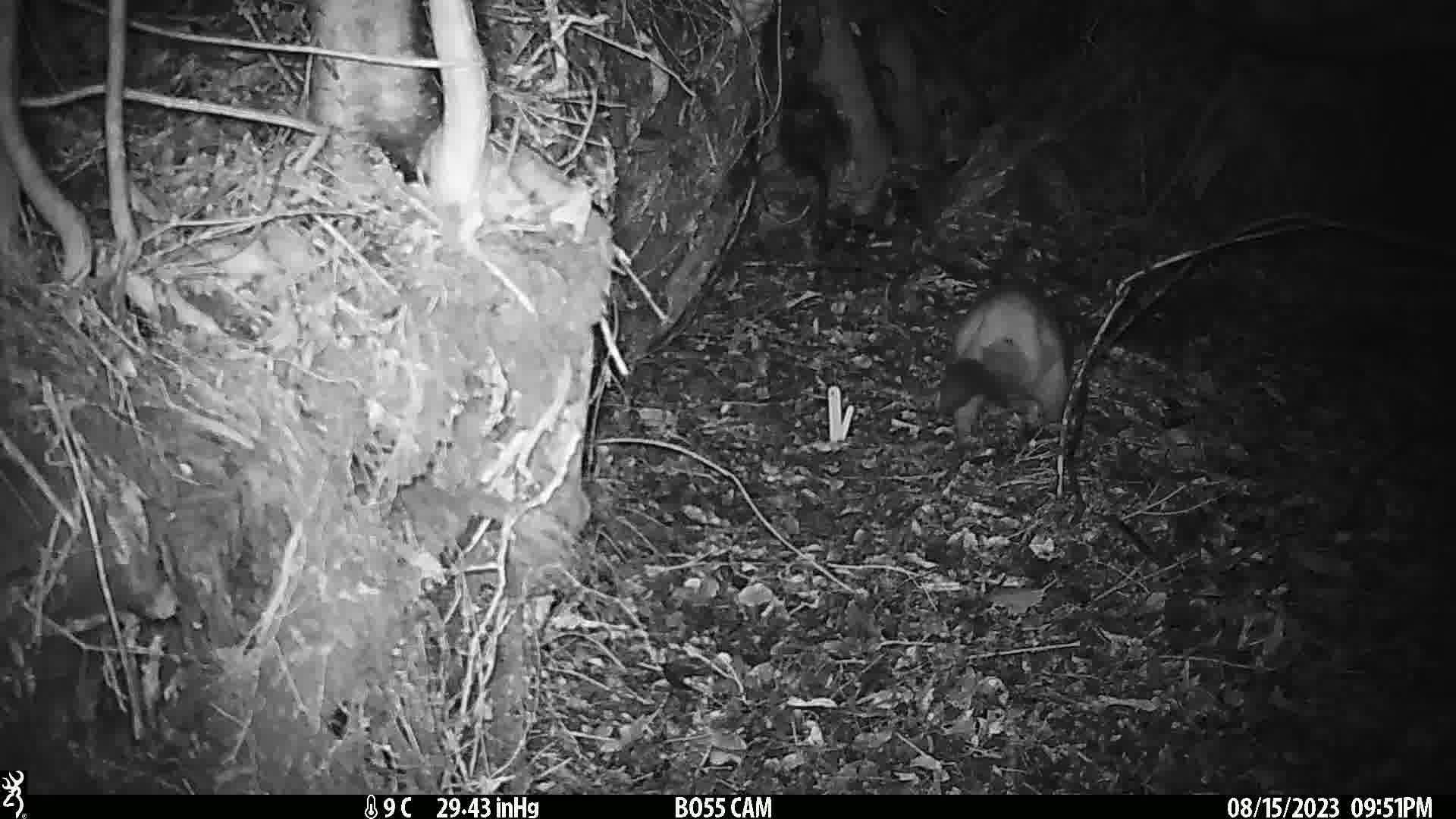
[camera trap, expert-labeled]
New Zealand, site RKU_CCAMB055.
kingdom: Animalia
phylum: Chordata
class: Mammalia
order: Diprotodontia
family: Phalangeridae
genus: Trichosurus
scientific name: Trichosurus vulpecula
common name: common brushtail possum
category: possum